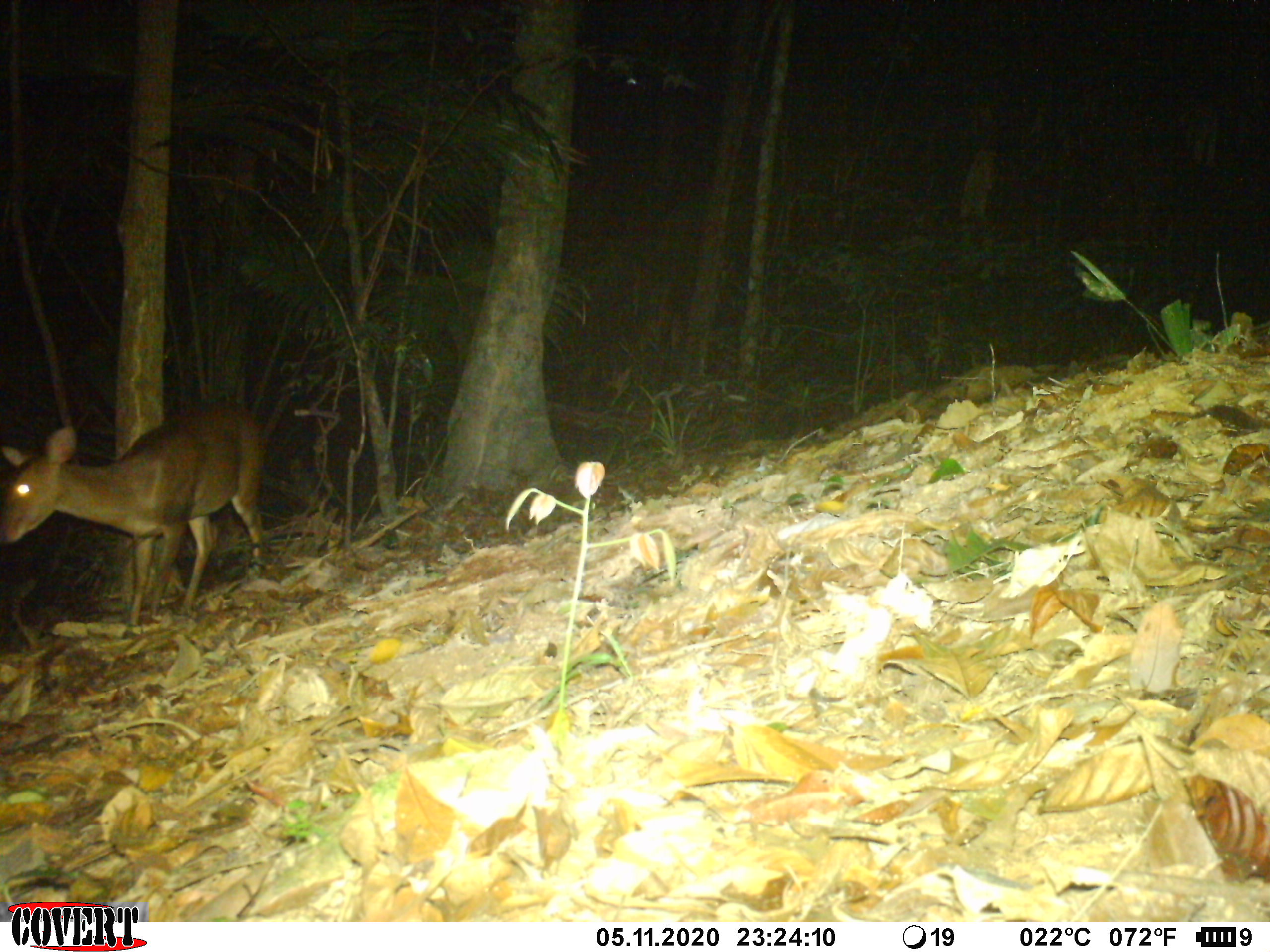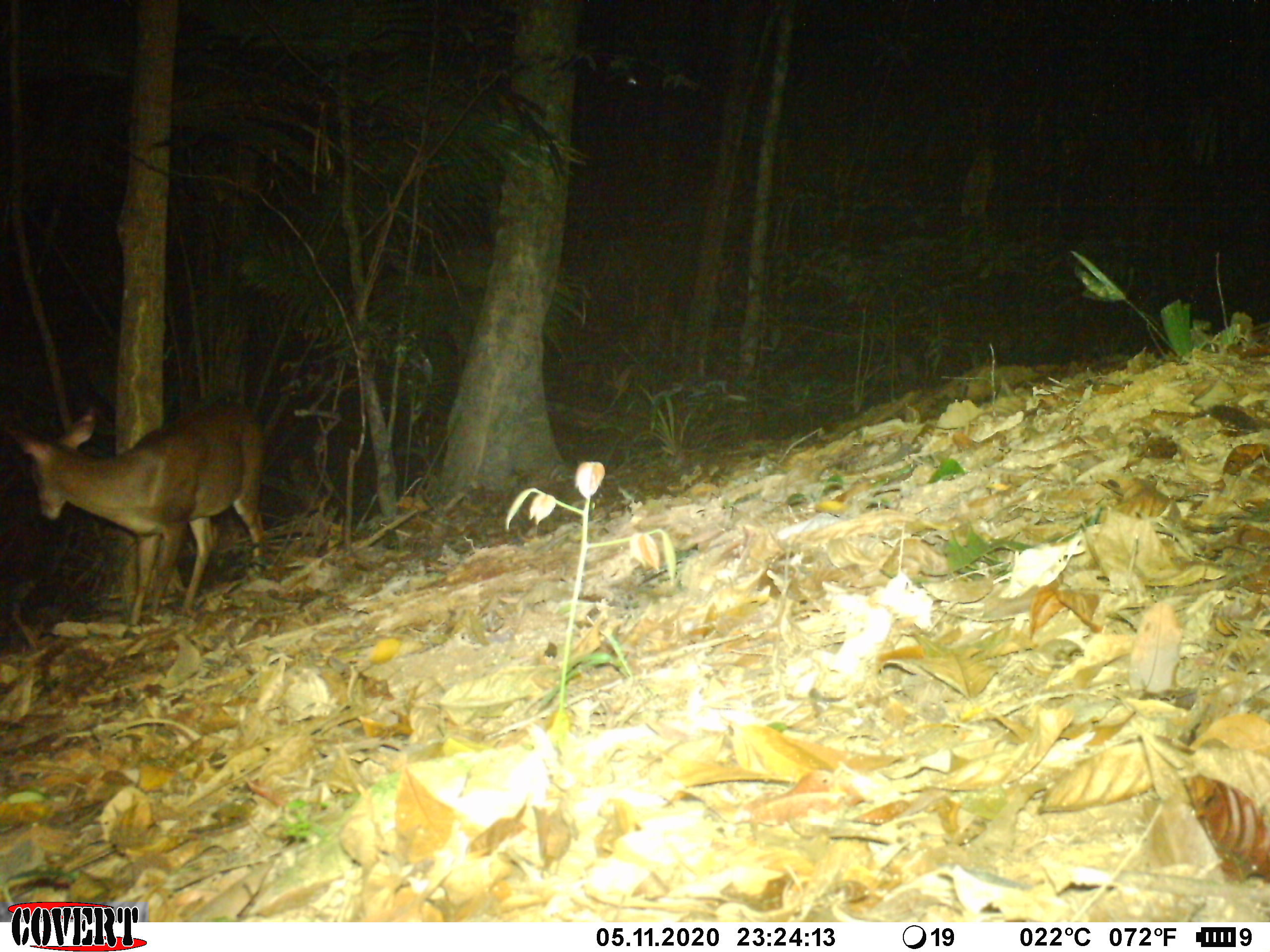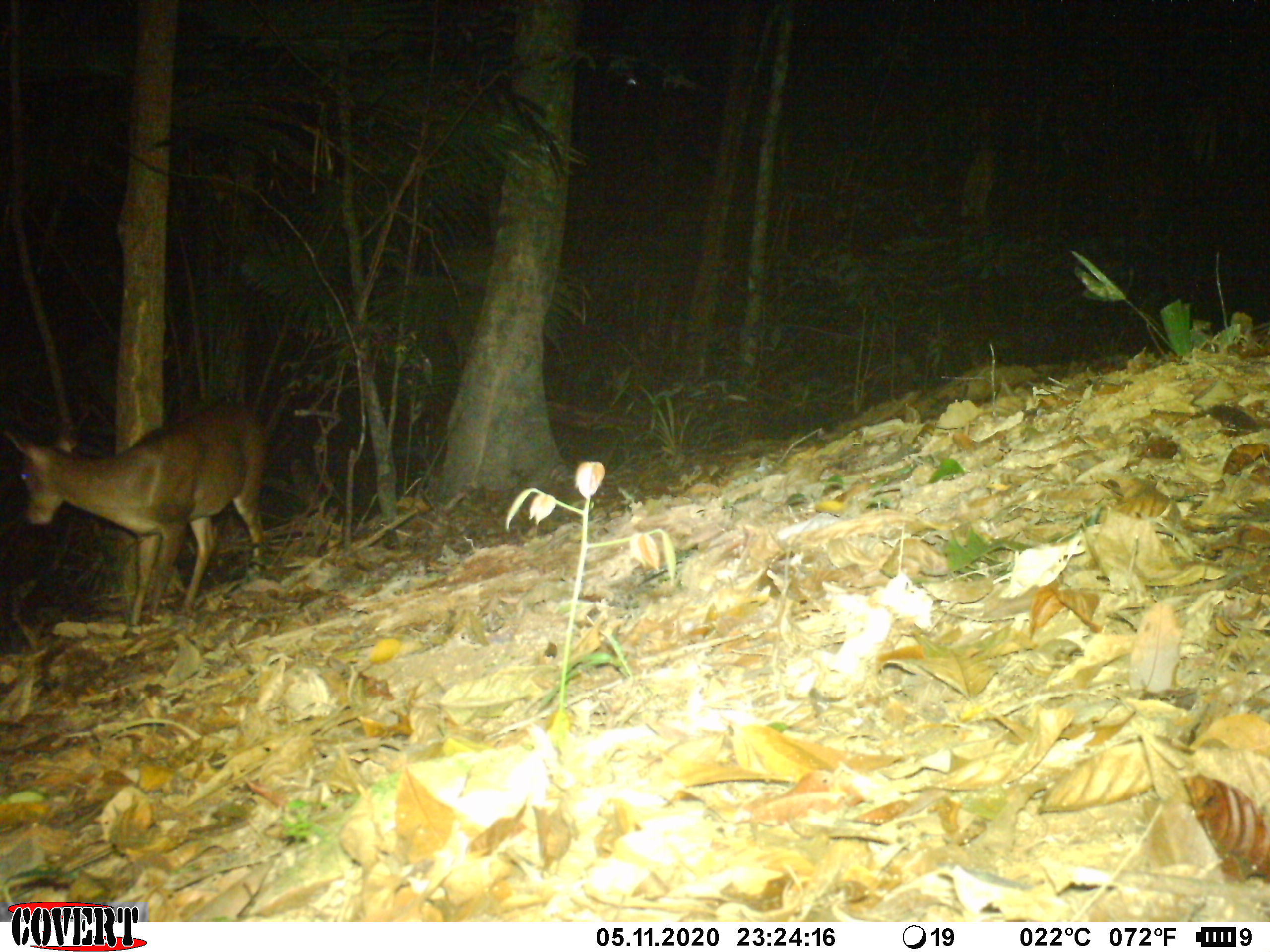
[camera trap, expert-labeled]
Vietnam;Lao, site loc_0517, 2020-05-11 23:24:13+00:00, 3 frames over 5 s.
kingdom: Animalia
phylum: Chordata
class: Mammalia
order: Artiodactyla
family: Cervidae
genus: Muntiacus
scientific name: Muntiacus vuquangensis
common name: large-antlered muntjac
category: large antlered muntjac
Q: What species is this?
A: Large antlered muntjac (large-antlered muntjac) (Muntiacus vuquangensis).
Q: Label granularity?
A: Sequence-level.